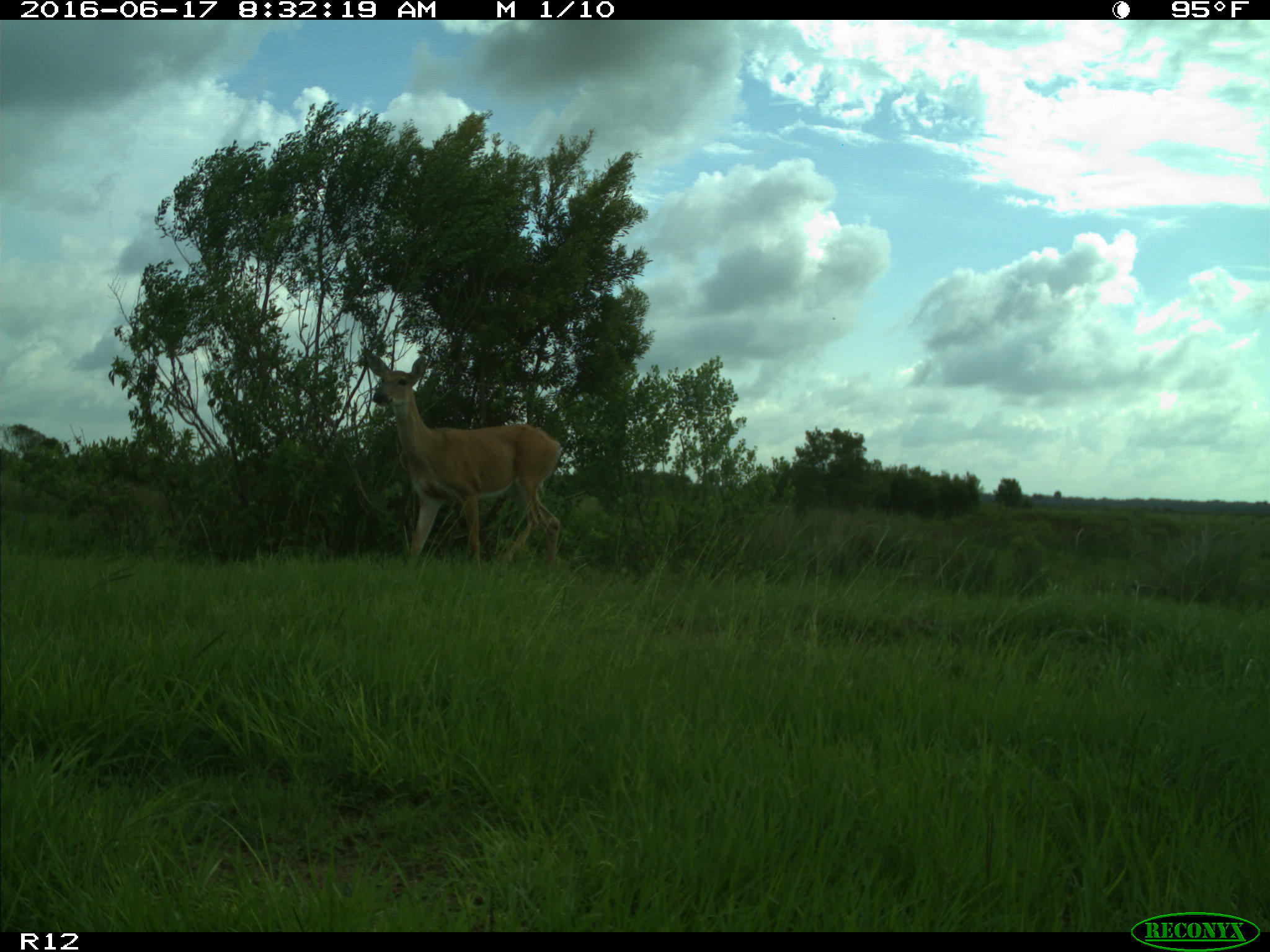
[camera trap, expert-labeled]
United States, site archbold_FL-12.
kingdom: Animalia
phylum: Chordata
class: Mammalia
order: Artiodactyla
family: Cervidae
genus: Odocoileus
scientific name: Odocoileus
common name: deer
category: unidentified deer